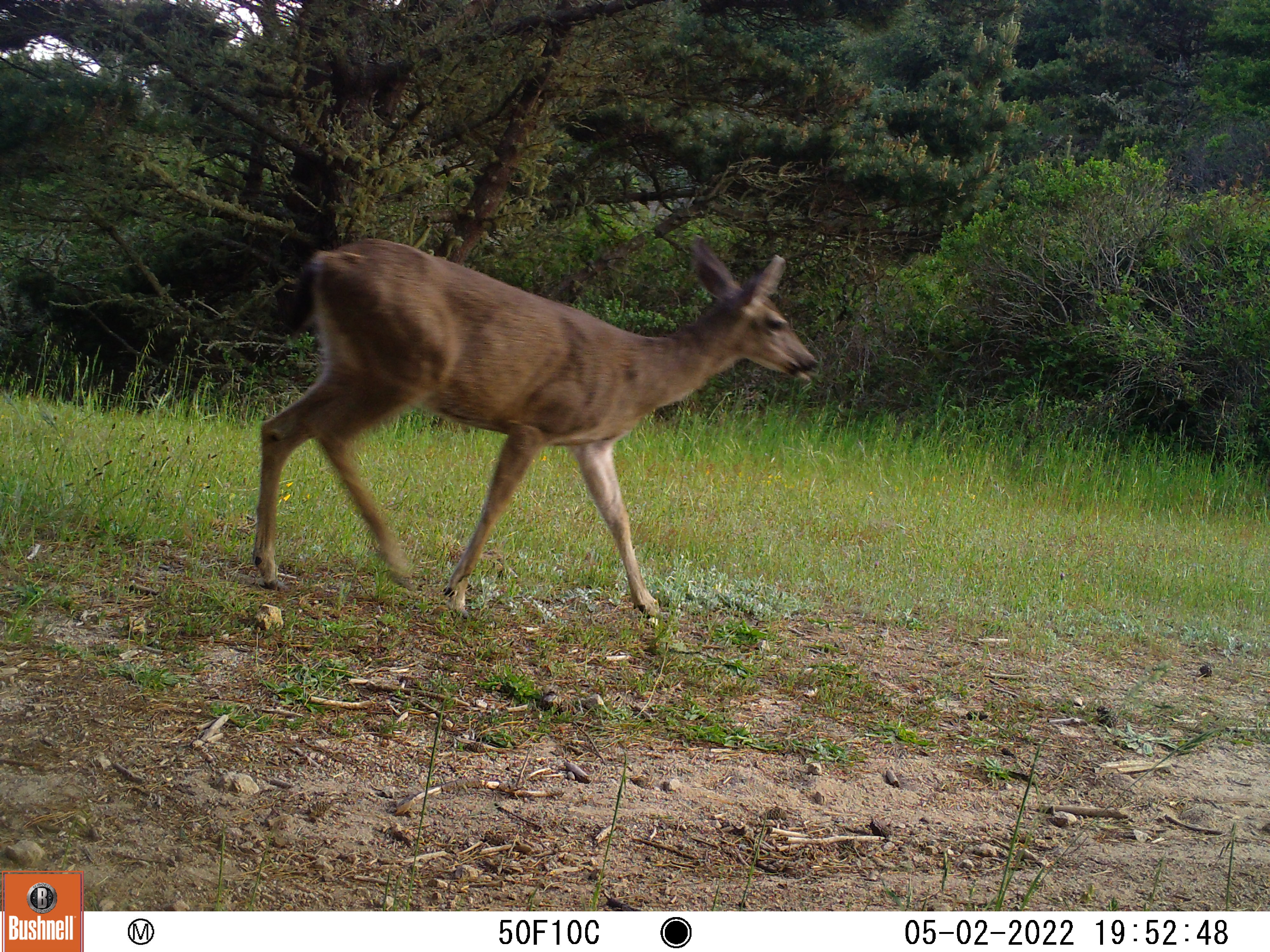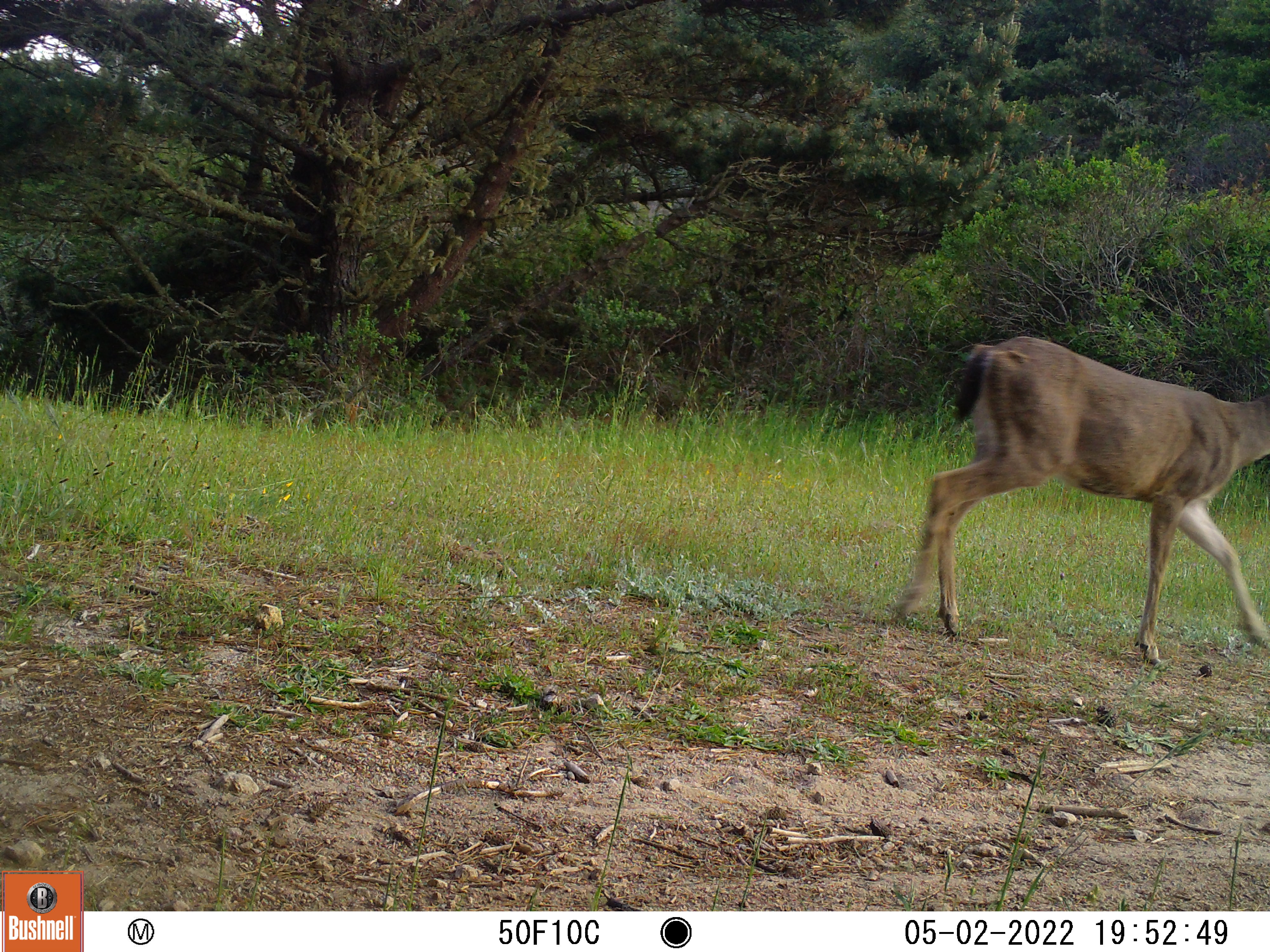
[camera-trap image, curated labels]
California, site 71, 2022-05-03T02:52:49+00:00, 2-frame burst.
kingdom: Animalia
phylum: Chordata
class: Mammalia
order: Artiodactyla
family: Cervidae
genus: Odocoileus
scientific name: Odocoileus hemionus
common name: mule deer